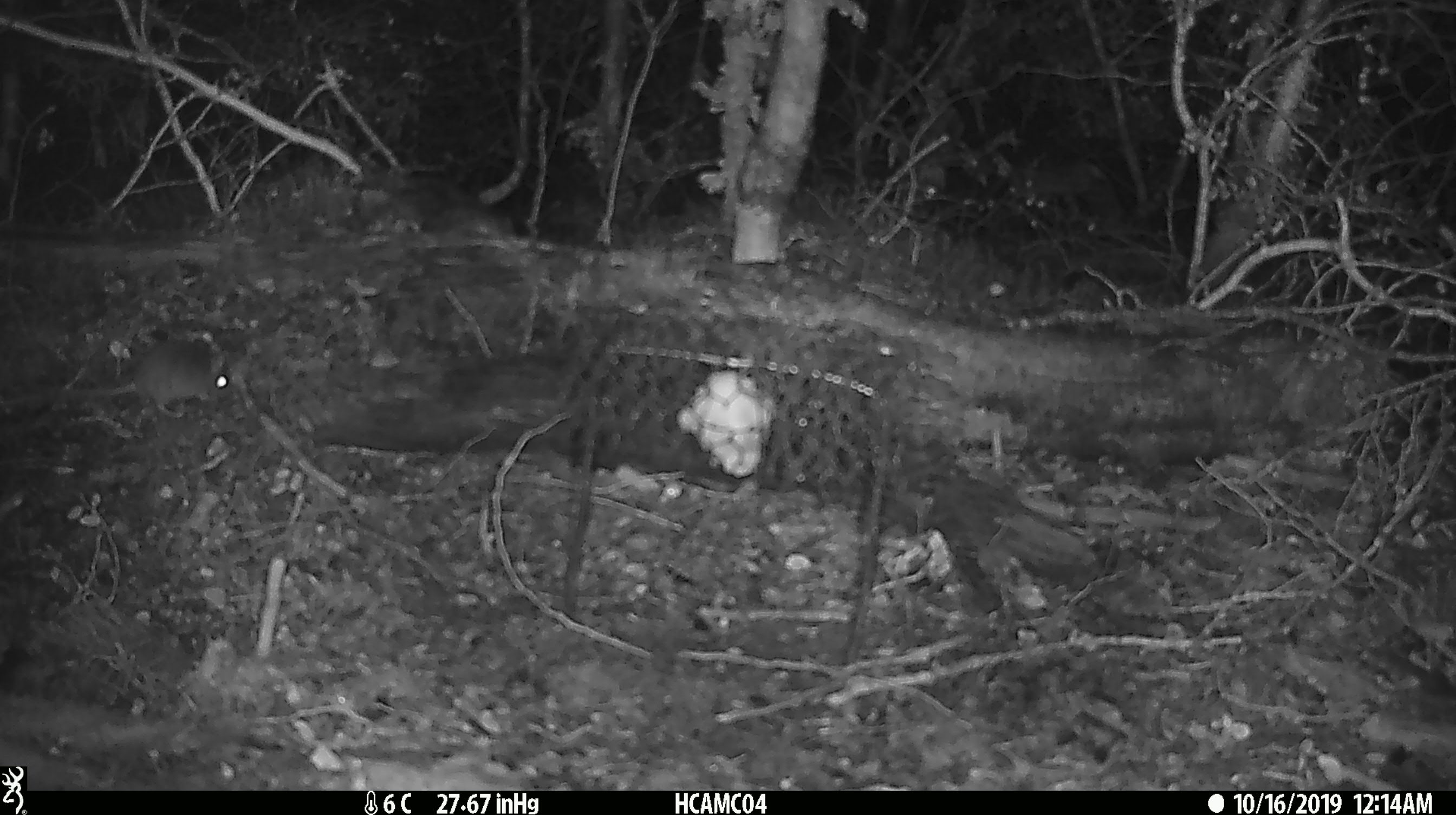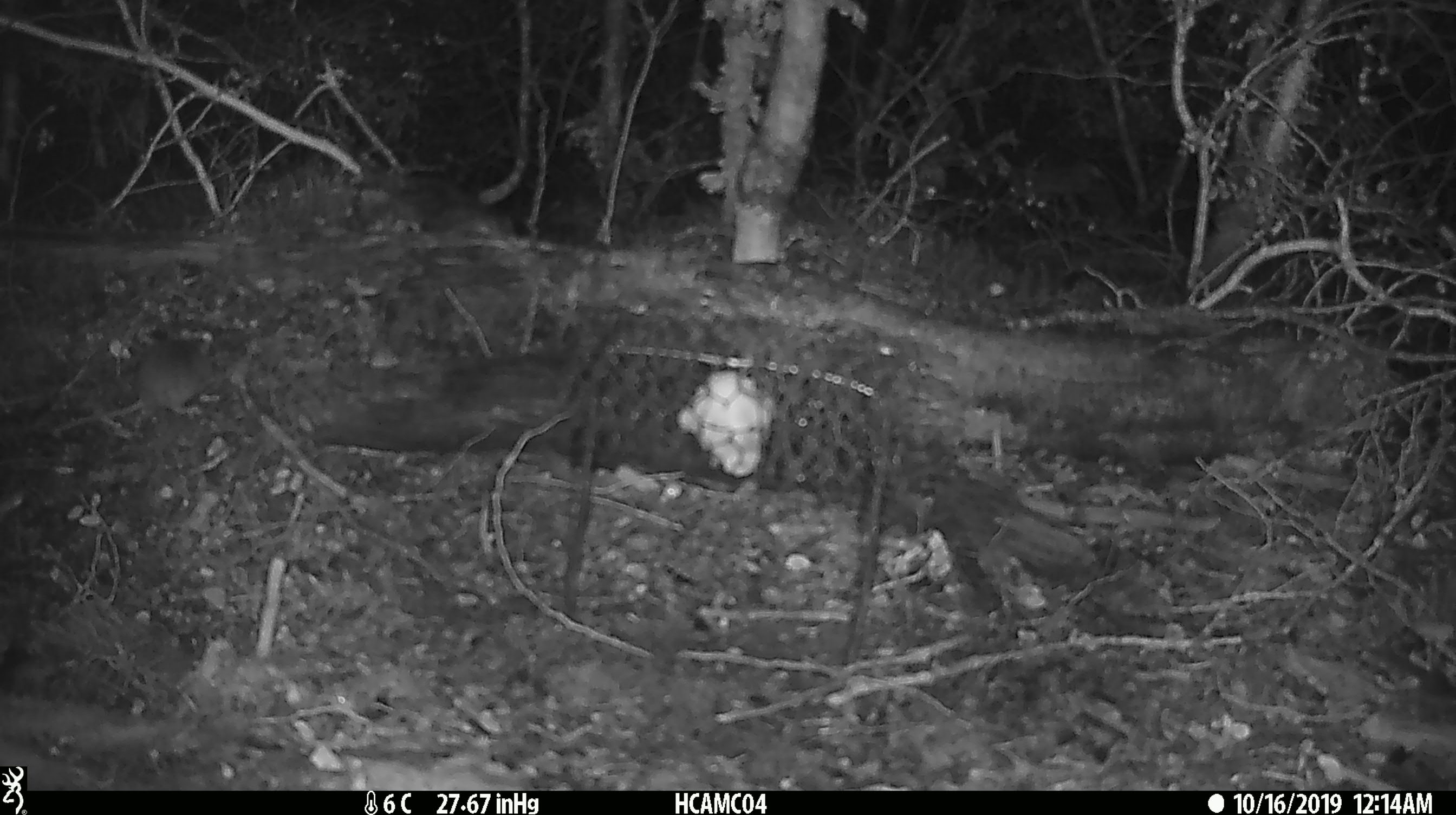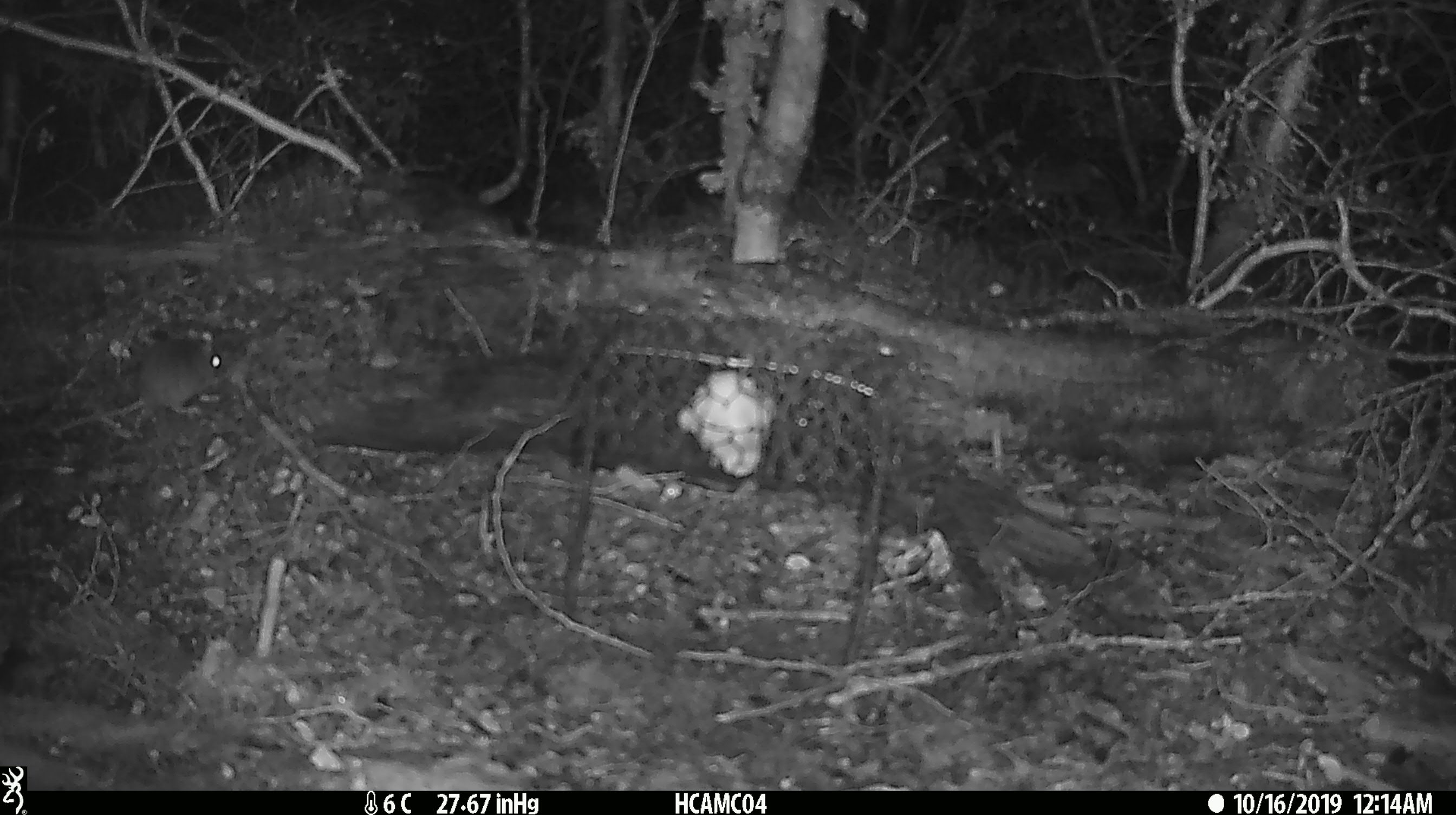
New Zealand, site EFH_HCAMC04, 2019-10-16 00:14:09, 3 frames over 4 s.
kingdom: Animalia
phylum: Chordata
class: Mammalia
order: Rodentia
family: Muridae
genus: Mus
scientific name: Mus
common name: mouse